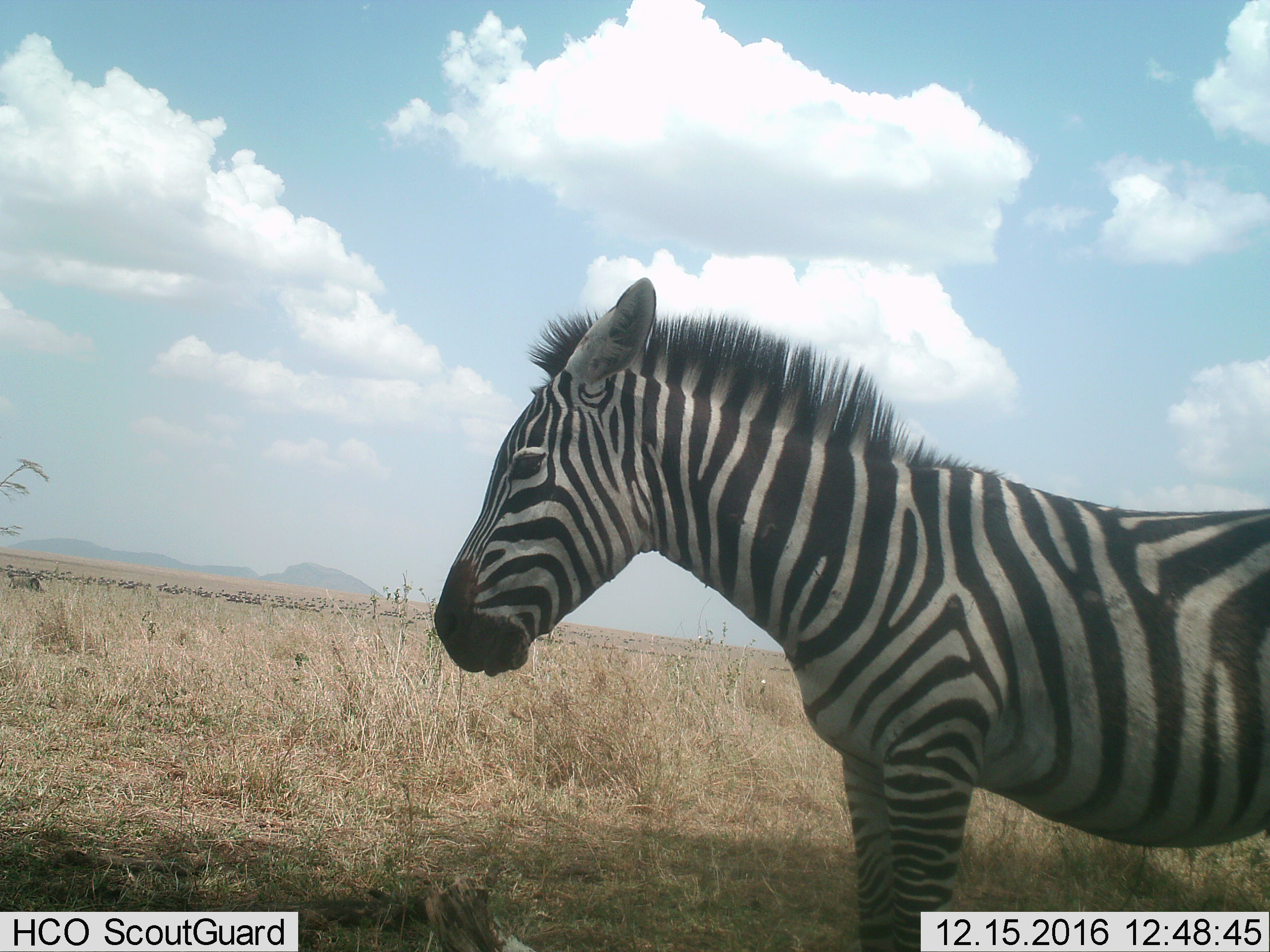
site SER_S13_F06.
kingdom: Animalia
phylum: Chordata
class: Mammalia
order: Perissodactyla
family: Equidae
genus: Equus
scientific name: Equus quagga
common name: plains zebra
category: zebraplains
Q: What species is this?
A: Zebraplains (plains zebra) (Equus quagga).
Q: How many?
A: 1.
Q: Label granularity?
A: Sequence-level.